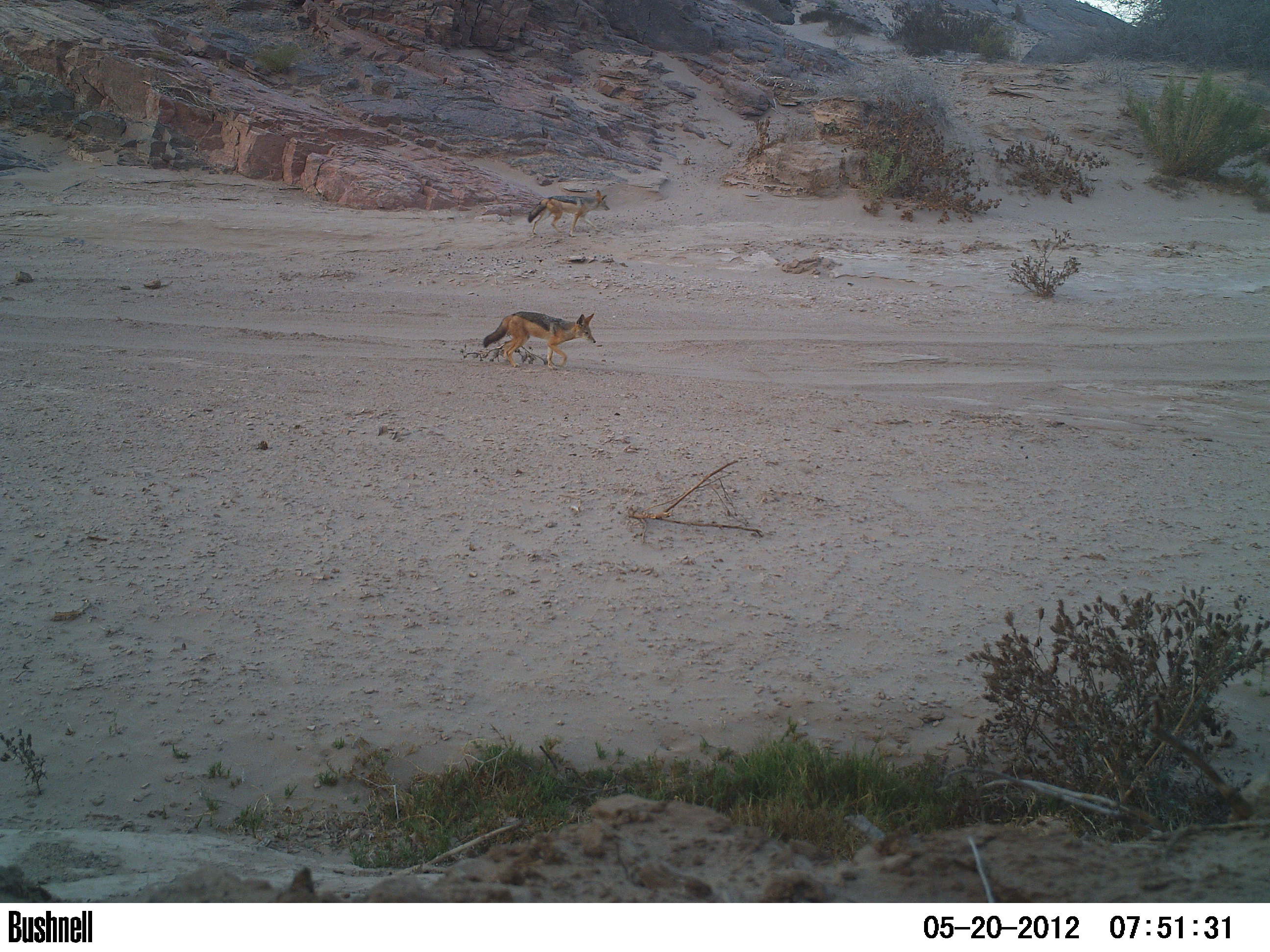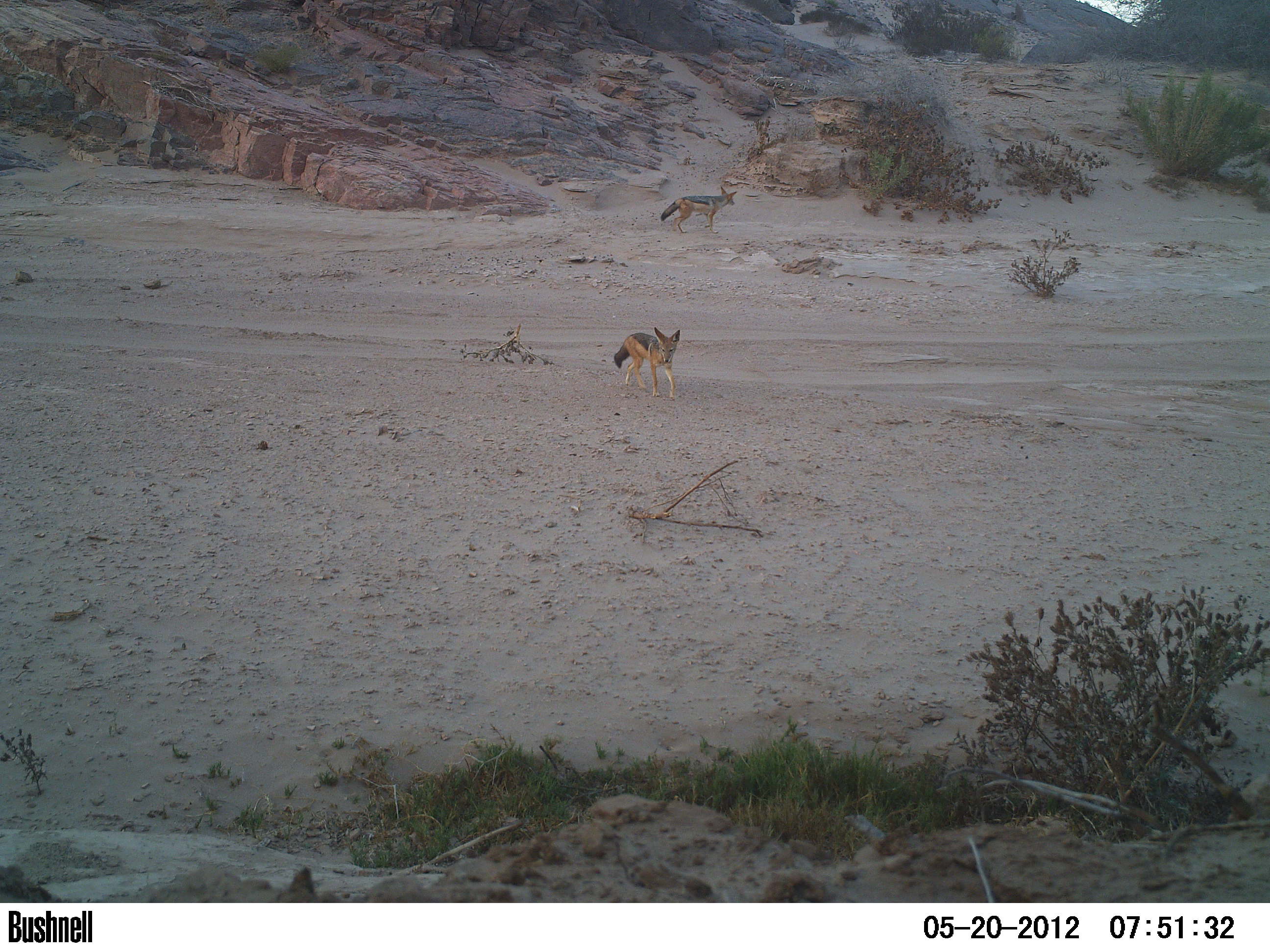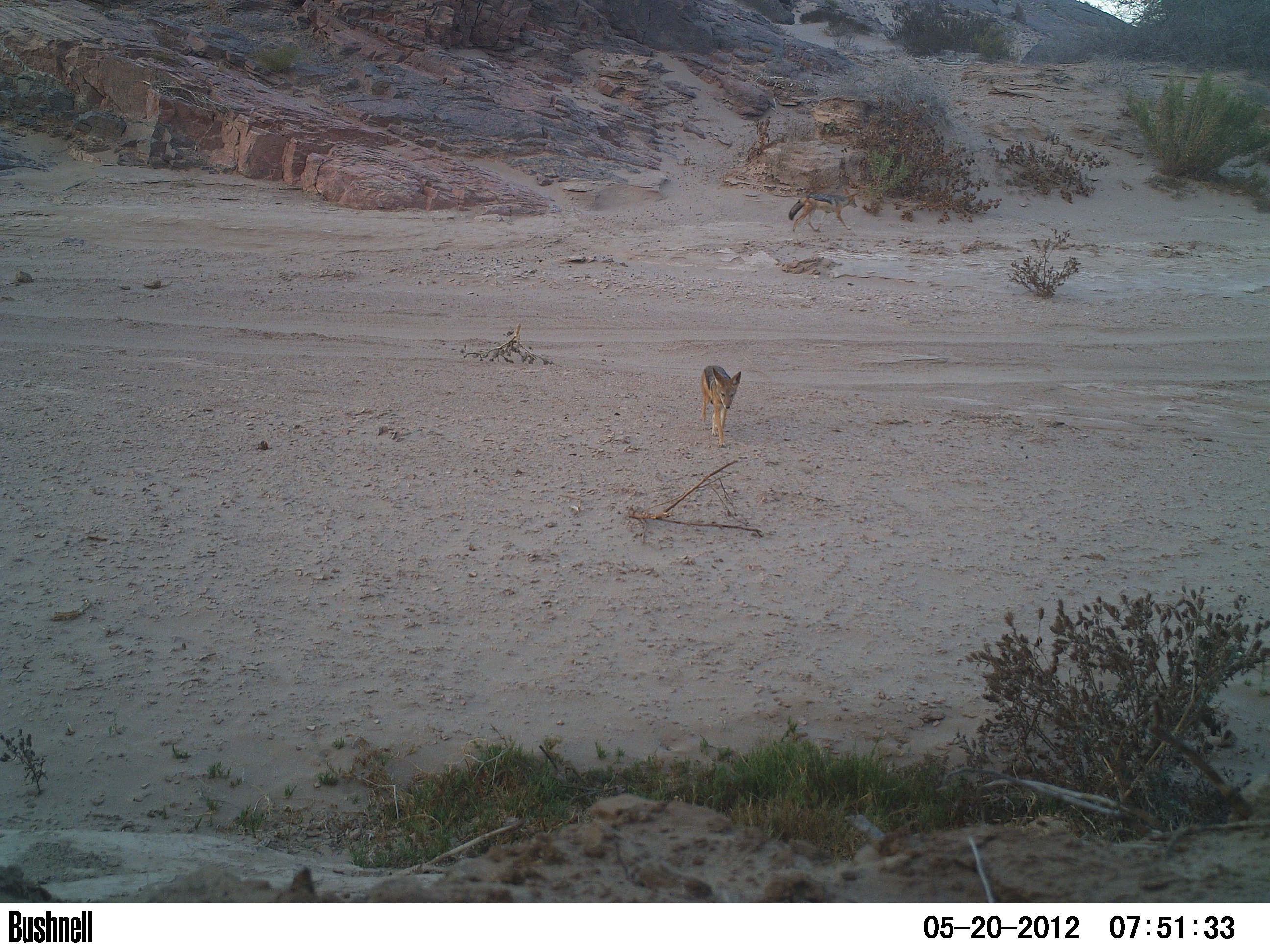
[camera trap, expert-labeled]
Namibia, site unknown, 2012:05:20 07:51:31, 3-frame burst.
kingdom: Animalia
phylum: Chordata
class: Mammalia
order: Carnivora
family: Canidae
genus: Lupulella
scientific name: Lupulella mesomelas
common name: black-backed jackal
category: canis mesomelas